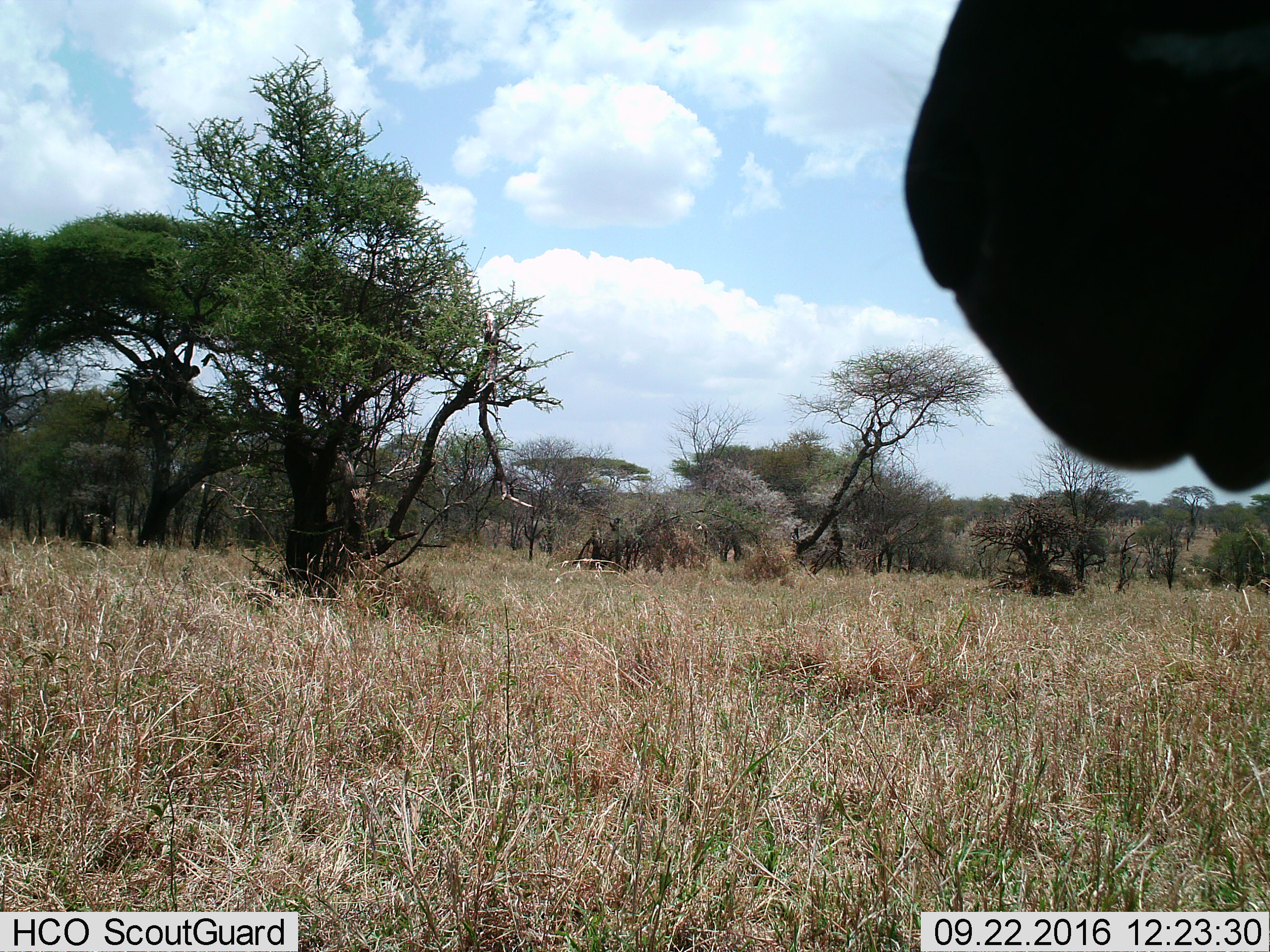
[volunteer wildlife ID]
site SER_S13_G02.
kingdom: Animalia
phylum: Chordata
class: Mammalia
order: Artiodactyla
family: Bovidae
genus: Connochaetes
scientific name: Connochaetes taurinus taurinus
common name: blue wildebeest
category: wildebeestblue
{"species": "wildebeestblue (blue wildebeest) (Connochaetes taurinus taurinus)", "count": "1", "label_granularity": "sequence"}